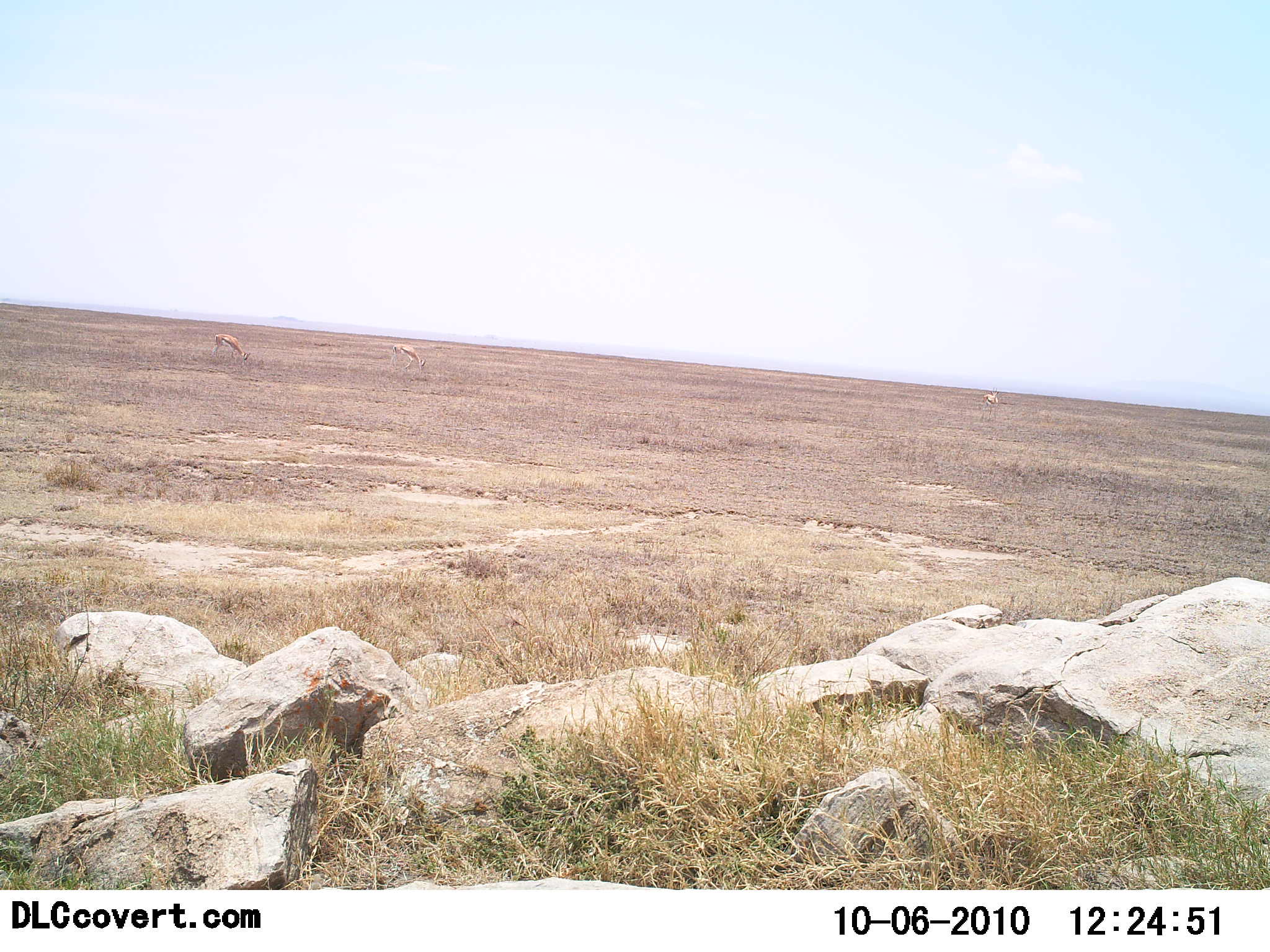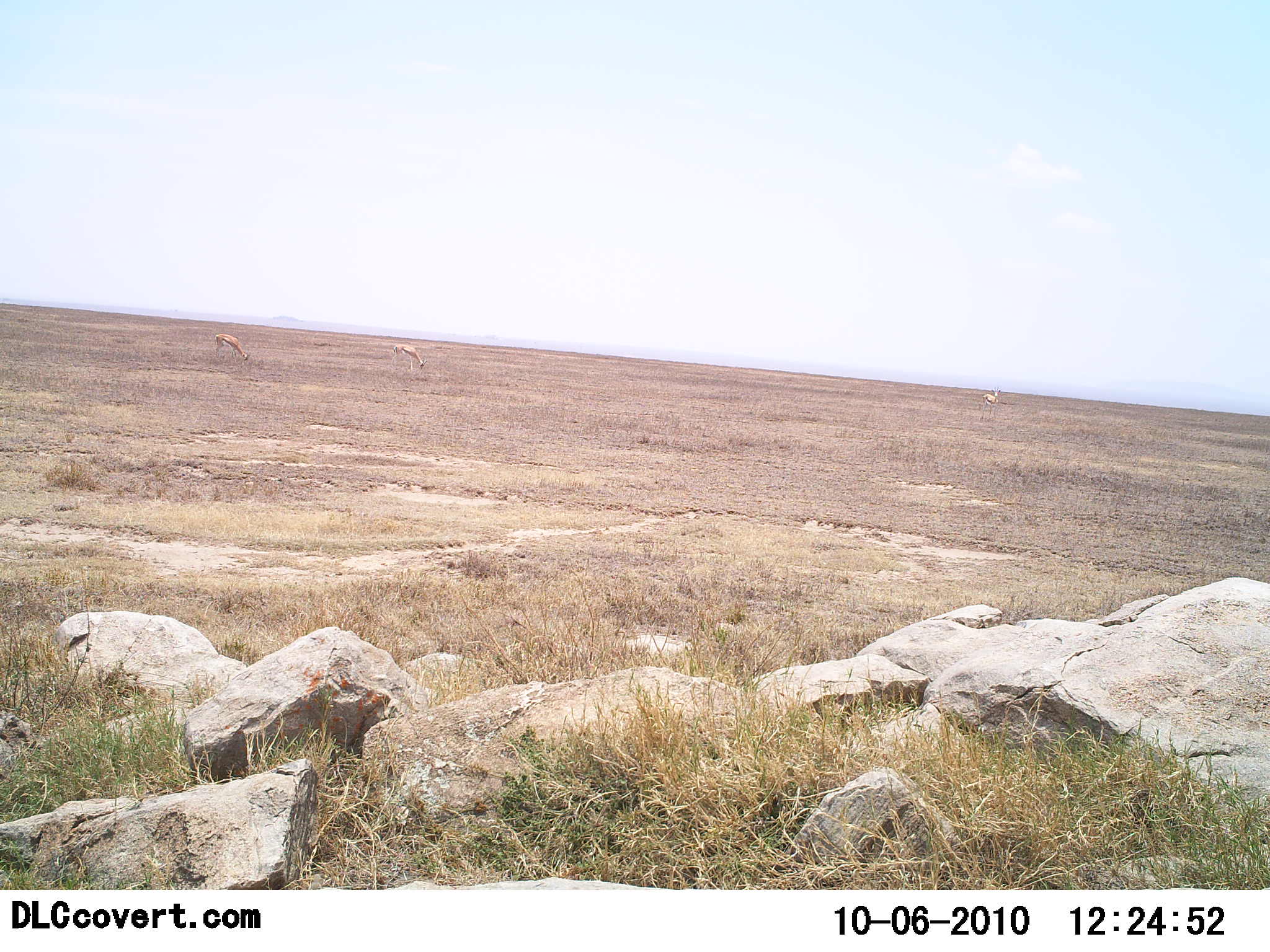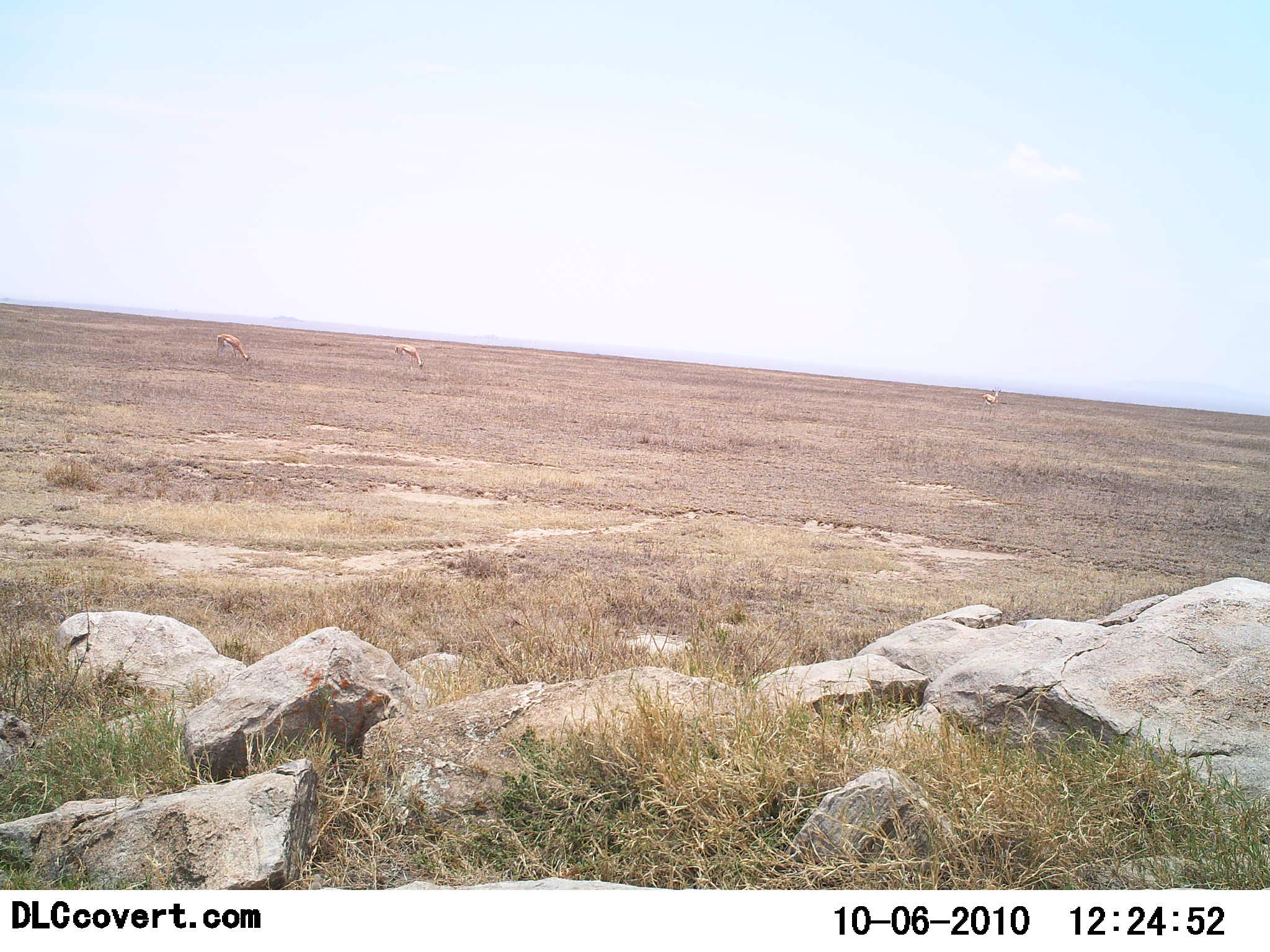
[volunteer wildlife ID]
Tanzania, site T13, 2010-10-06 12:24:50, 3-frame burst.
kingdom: Animalia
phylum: Chordata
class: Mammalia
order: Artiodactyla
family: Bovidae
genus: Eudorcas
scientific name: Eudorcas thomsonii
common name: thomson's gazelle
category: gazellethomsons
Gazellethomsons (thomson's gazelle) (Eudorcas thomsonii), count 3. Behavior (volunteer vote fractions): standing 15%, resting 0%, moving 8%, interacting 0%. Young present (vote fraction): 0%. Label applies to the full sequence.